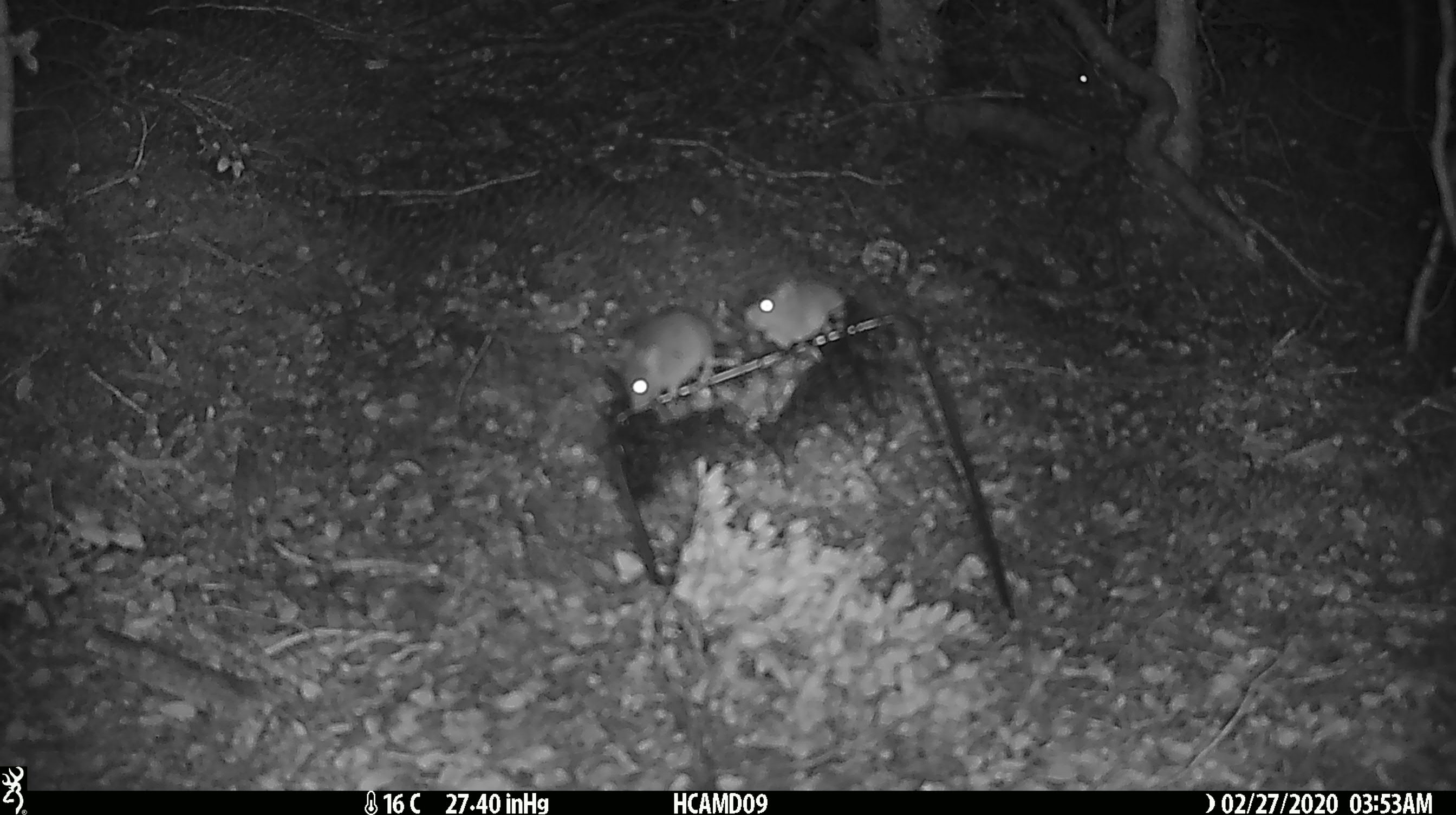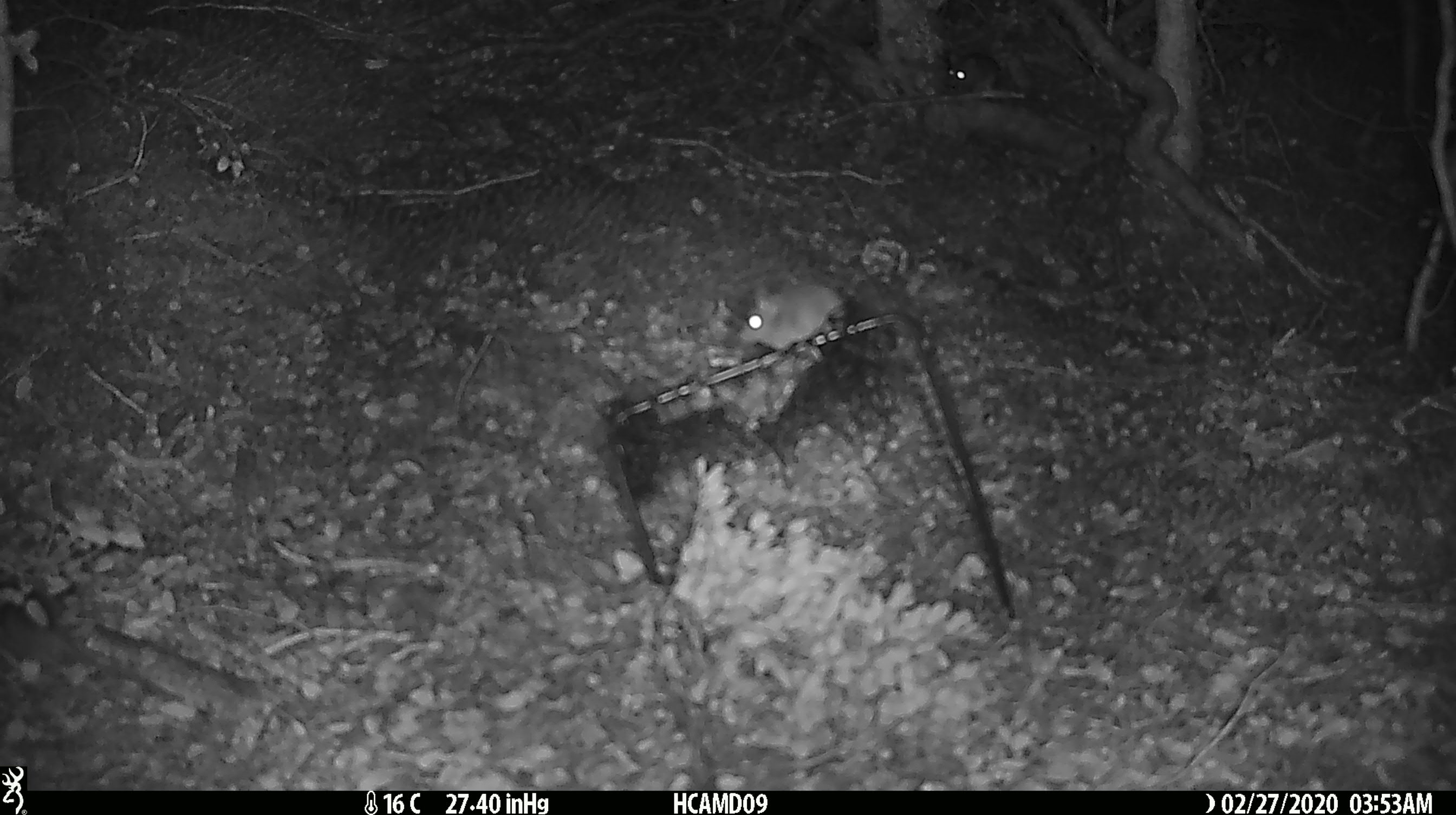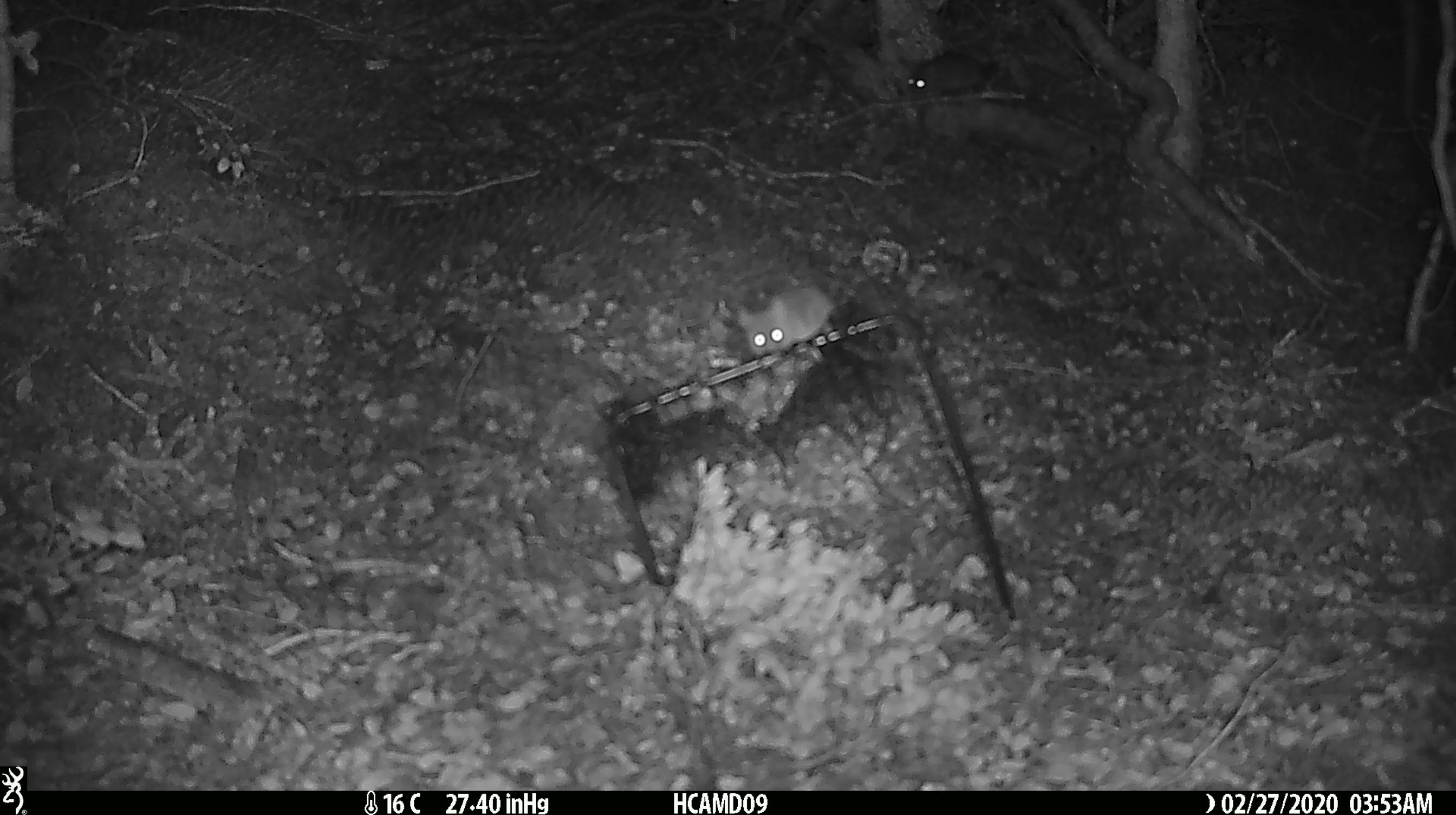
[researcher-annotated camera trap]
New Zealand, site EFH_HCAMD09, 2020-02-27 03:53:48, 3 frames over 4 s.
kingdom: Animalia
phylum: Chordata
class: Mammalia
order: Rodentia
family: Muridae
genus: Mus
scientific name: Mus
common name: mouse